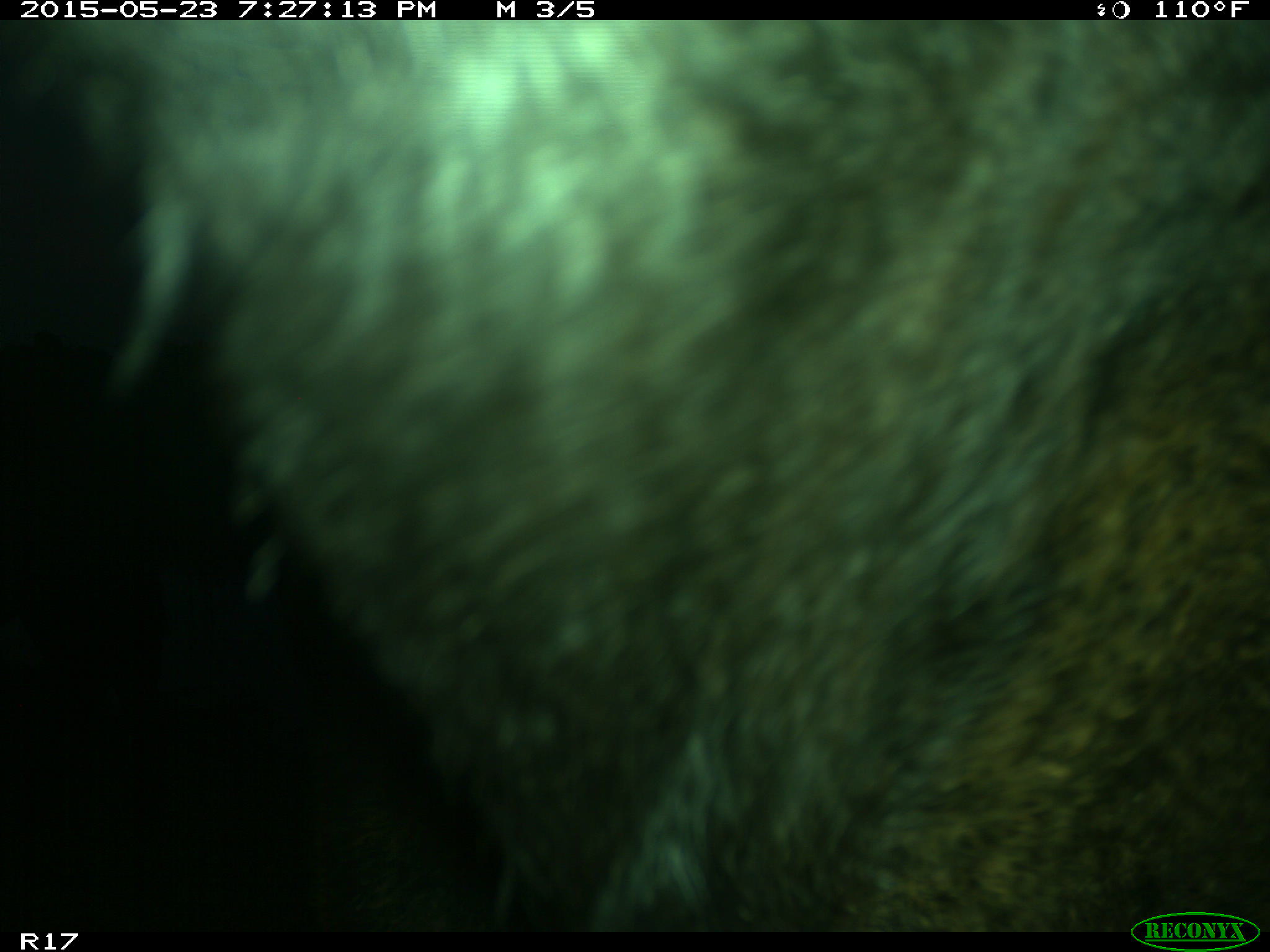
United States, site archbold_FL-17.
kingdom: Animalia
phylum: Chordata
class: Mammalia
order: Artiodactyla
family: Bovidae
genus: Bos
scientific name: Bos taurus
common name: domestic cow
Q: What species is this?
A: Bos taurus (domestic cow).